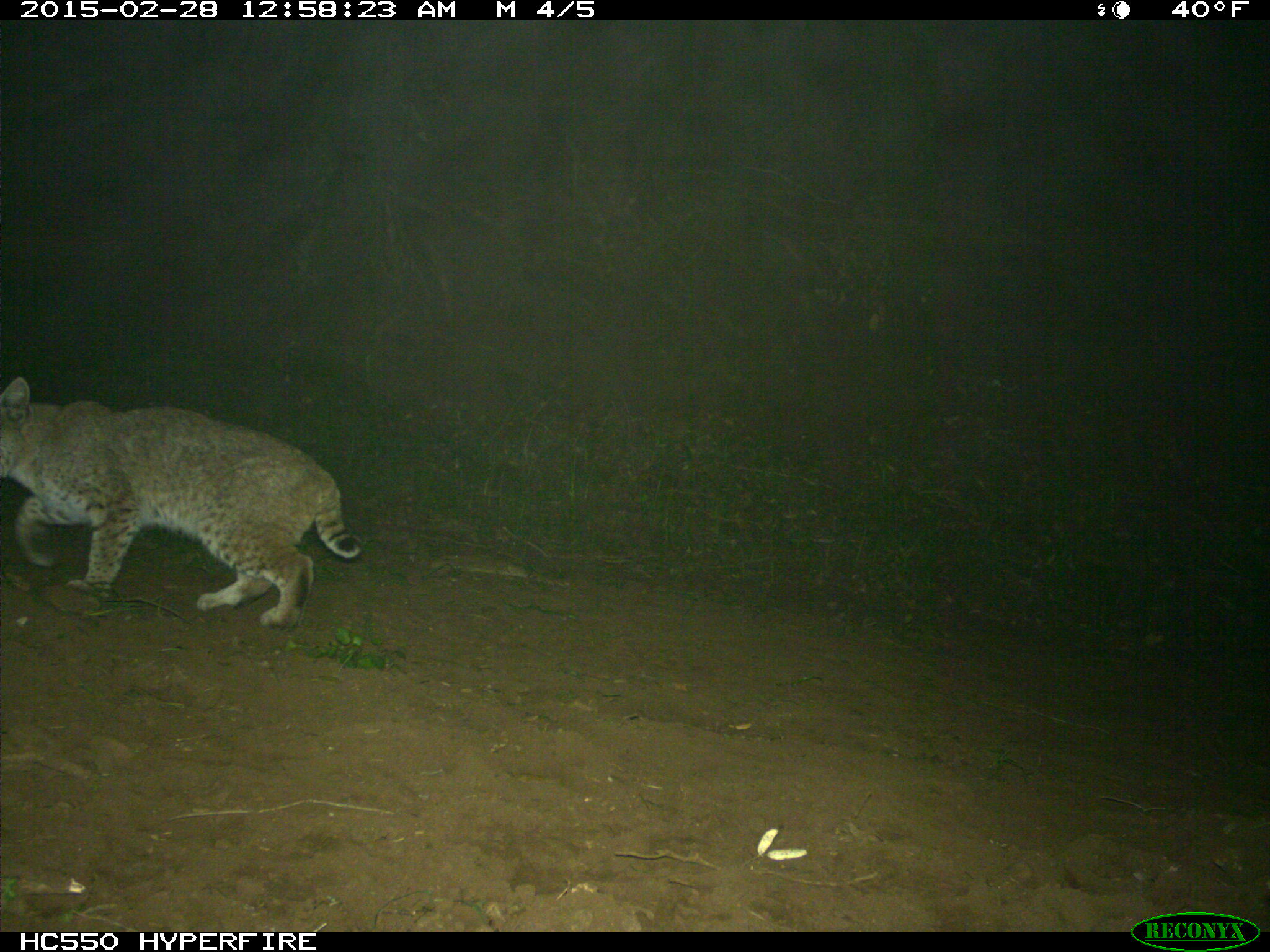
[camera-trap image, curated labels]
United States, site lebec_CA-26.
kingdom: Animalia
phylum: Chordata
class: Mammalia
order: Carnivora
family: Felidae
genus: Lynx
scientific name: Lynx rufus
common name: bobcat